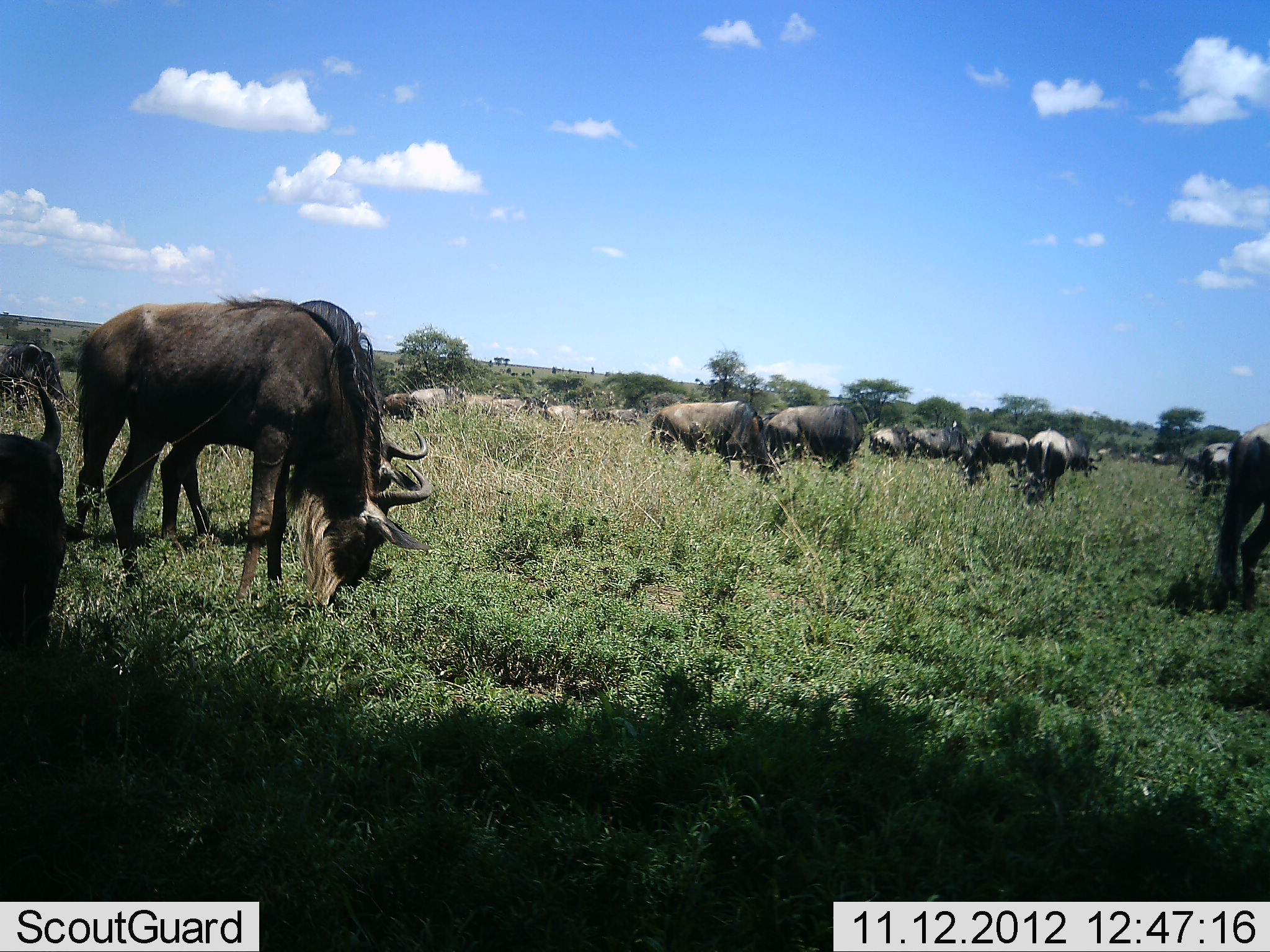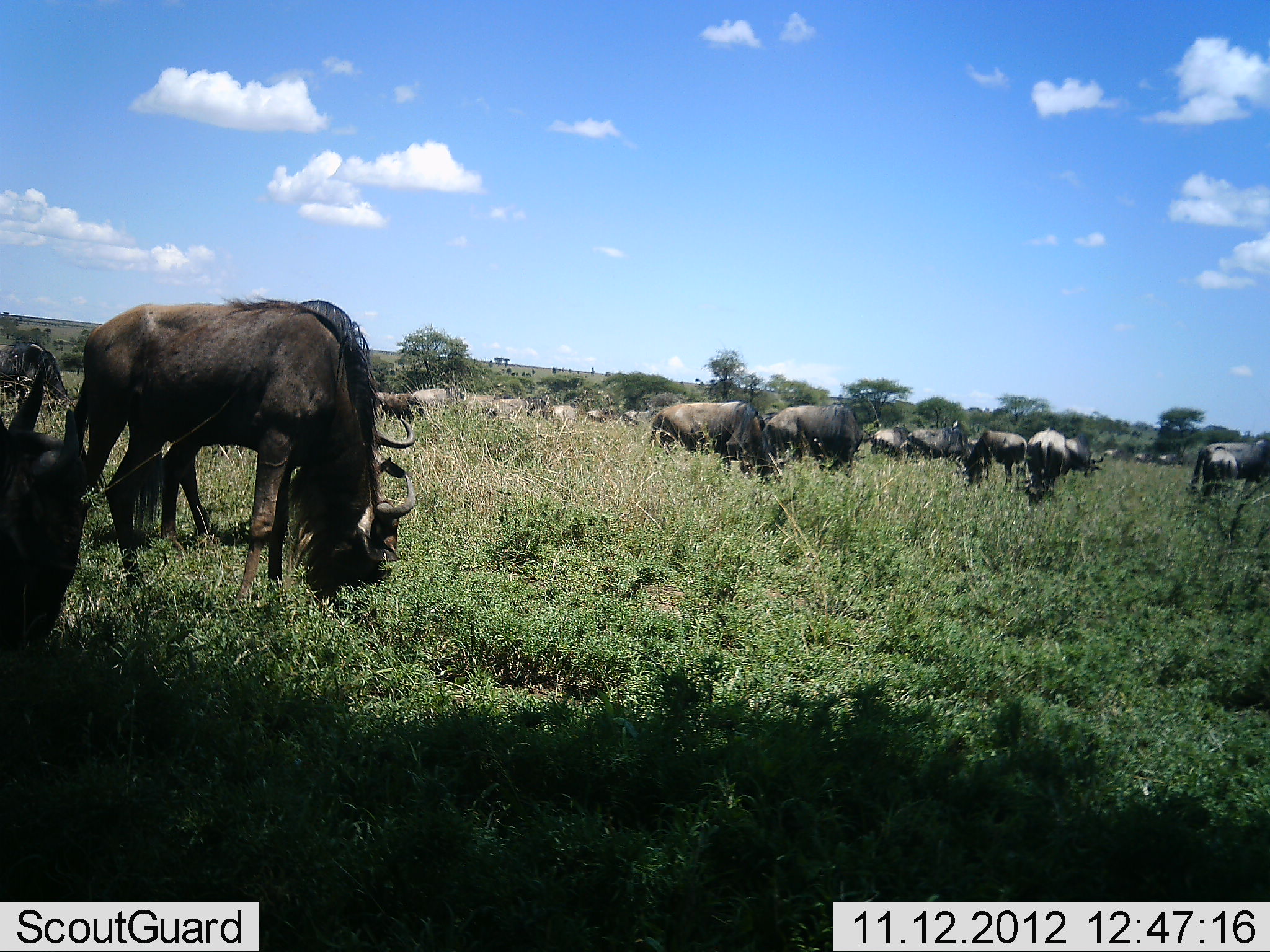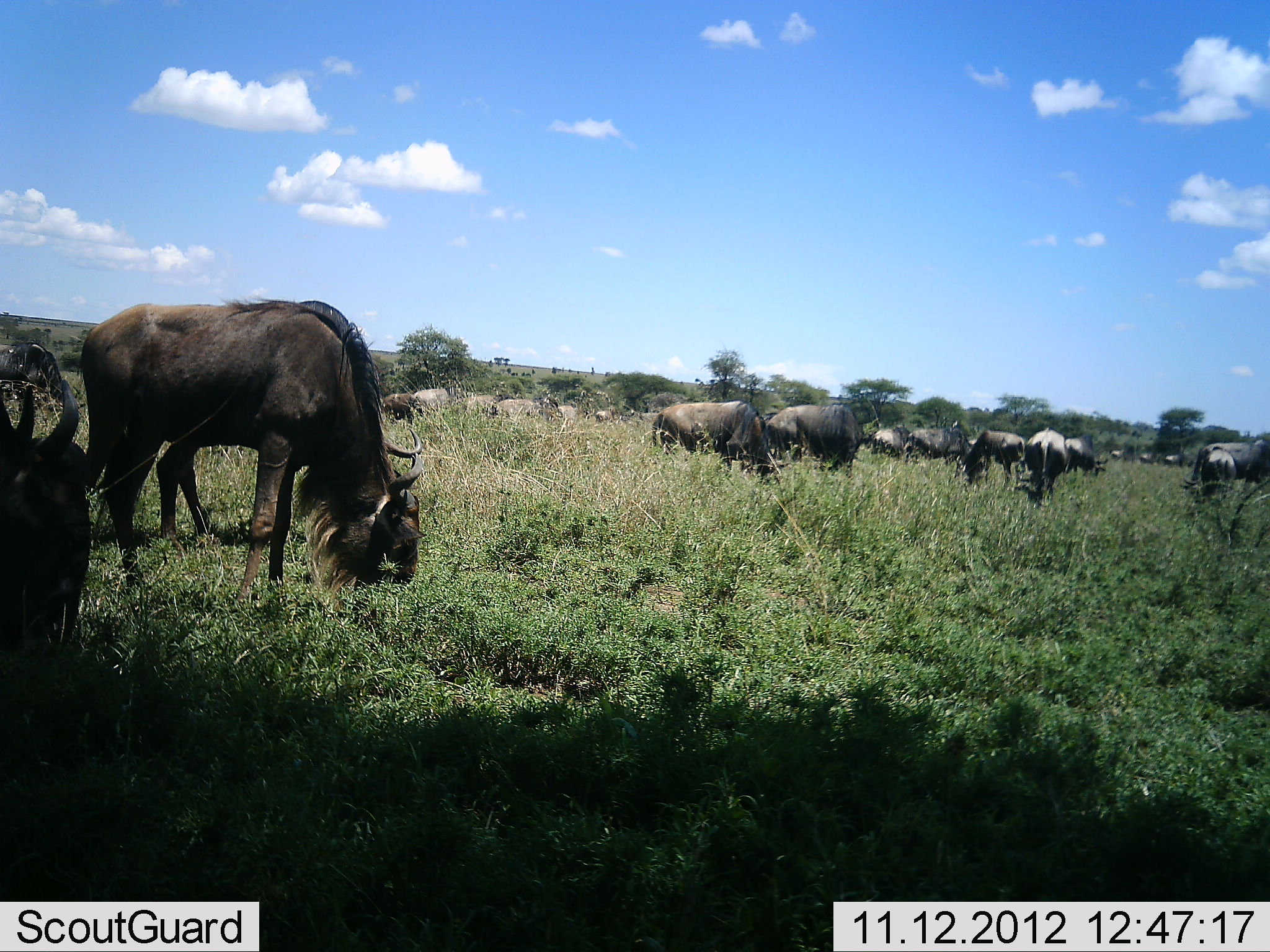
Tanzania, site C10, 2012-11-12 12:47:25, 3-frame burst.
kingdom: Animalia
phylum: Chordata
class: Mammalia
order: Artiodactyla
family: Bovidae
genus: Connochaetes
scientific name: Connochaetes taurinus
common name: blue wildebeest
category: wildebeest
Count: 11-50.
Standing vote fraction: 40%.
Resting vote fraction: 10%.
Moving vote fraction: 40%.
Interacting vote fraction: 0%.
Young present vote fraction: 0%.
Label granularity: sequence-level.